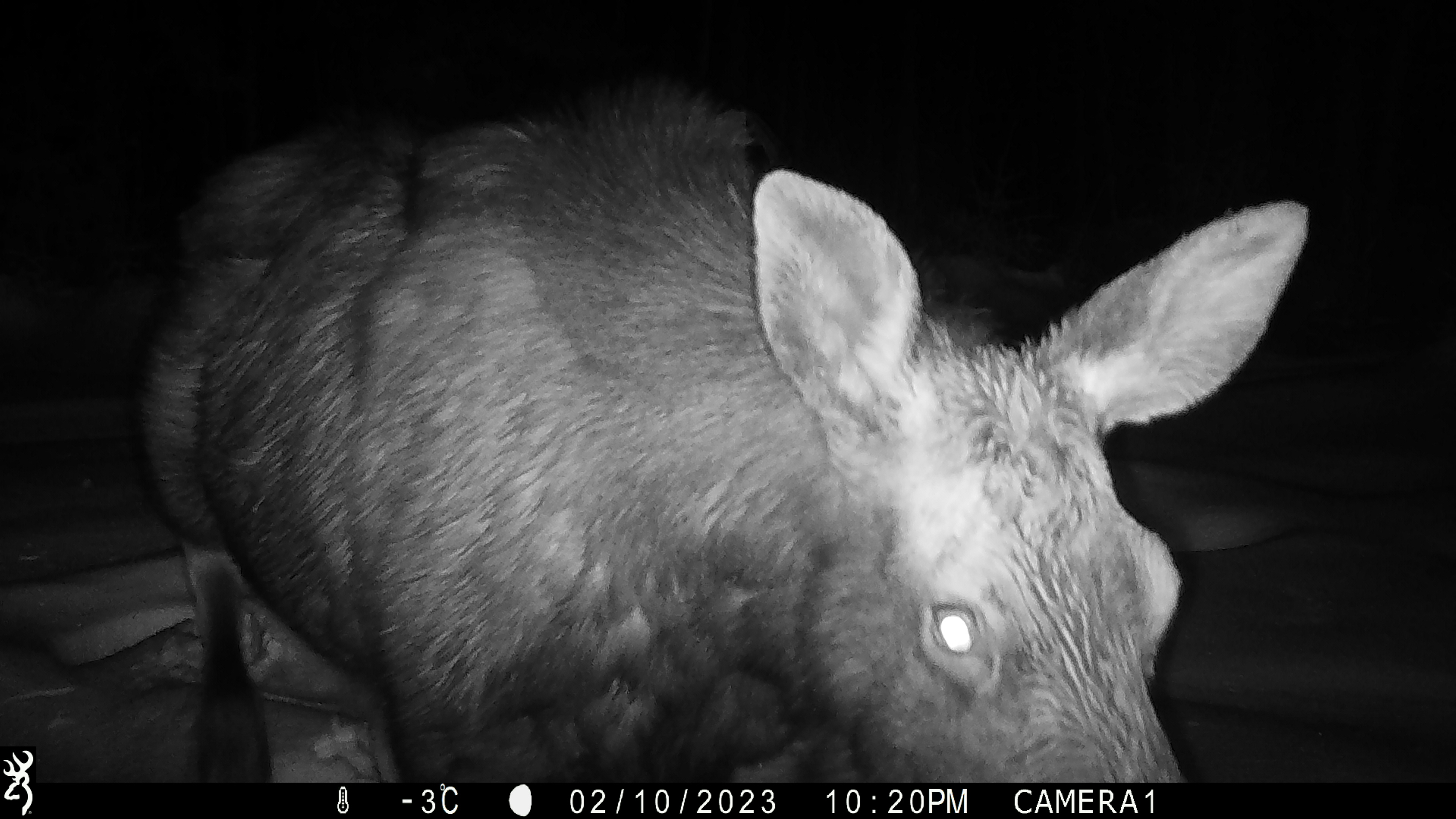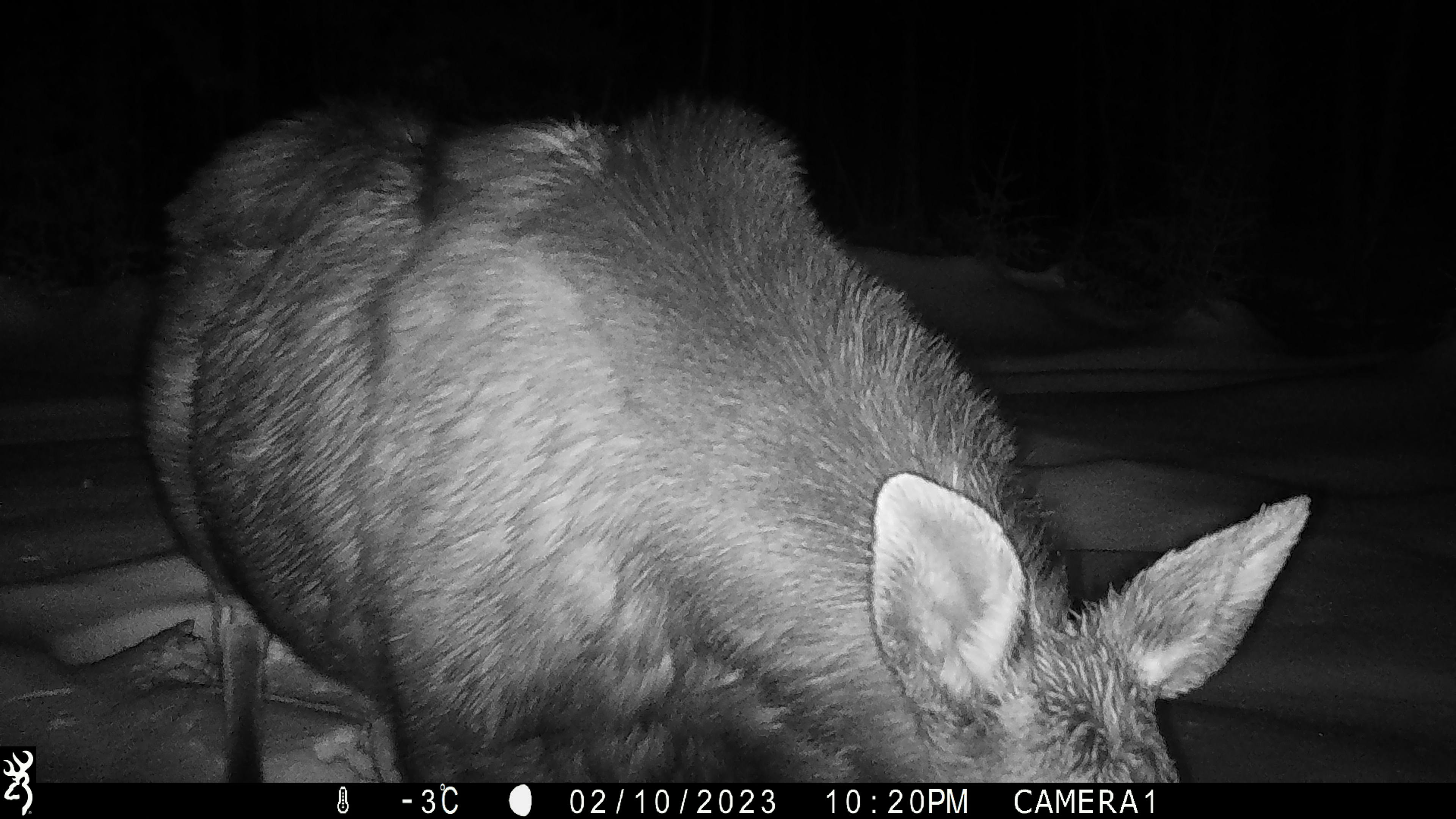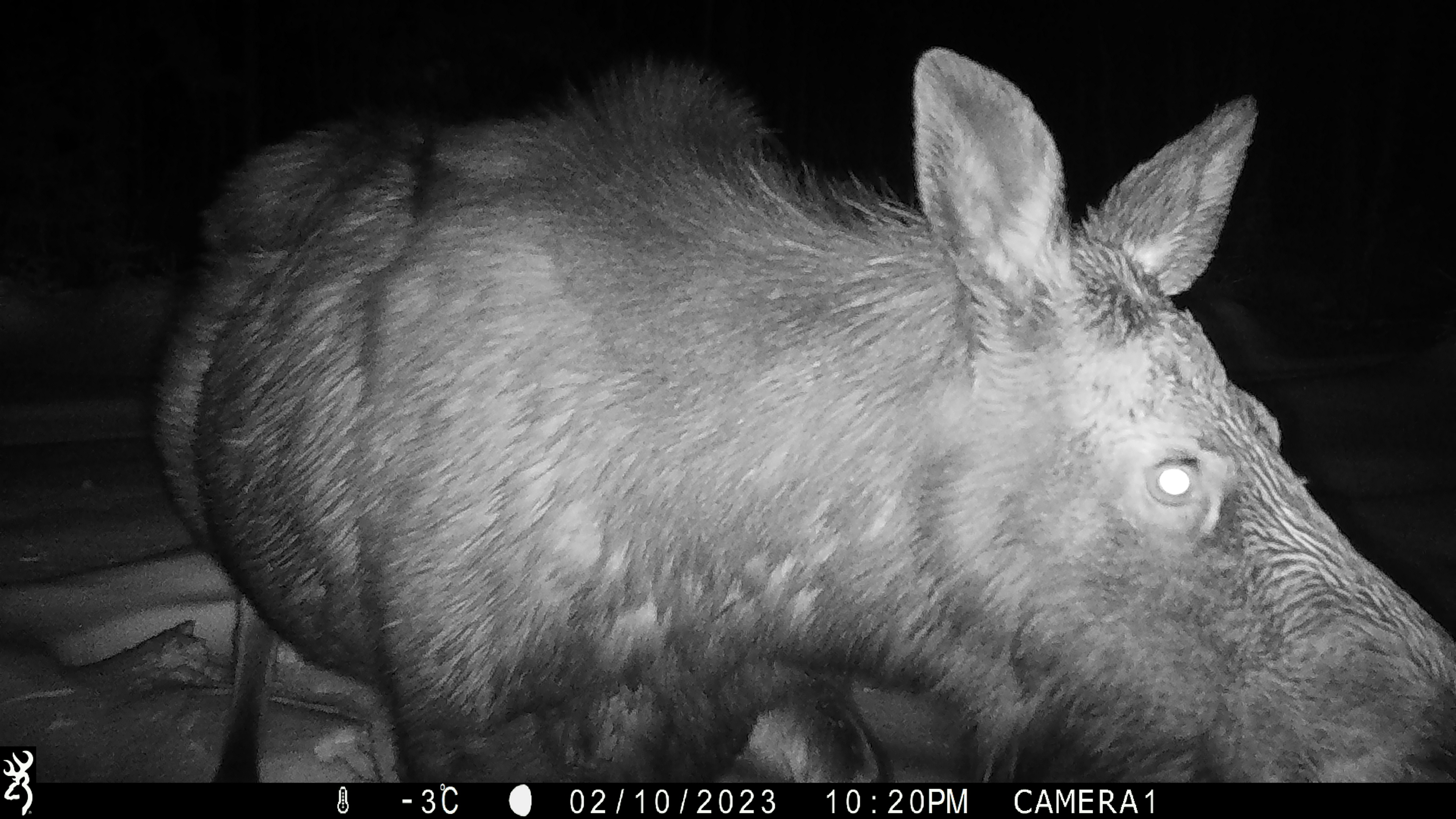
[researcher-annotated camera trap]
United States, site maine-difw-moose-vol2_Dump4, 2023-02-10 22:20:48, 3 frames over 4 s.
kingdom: Animalia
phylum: Chordata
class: Mammalia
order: Artiodactyla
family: Cervidae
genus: Alces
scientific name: Alces alces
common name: moose